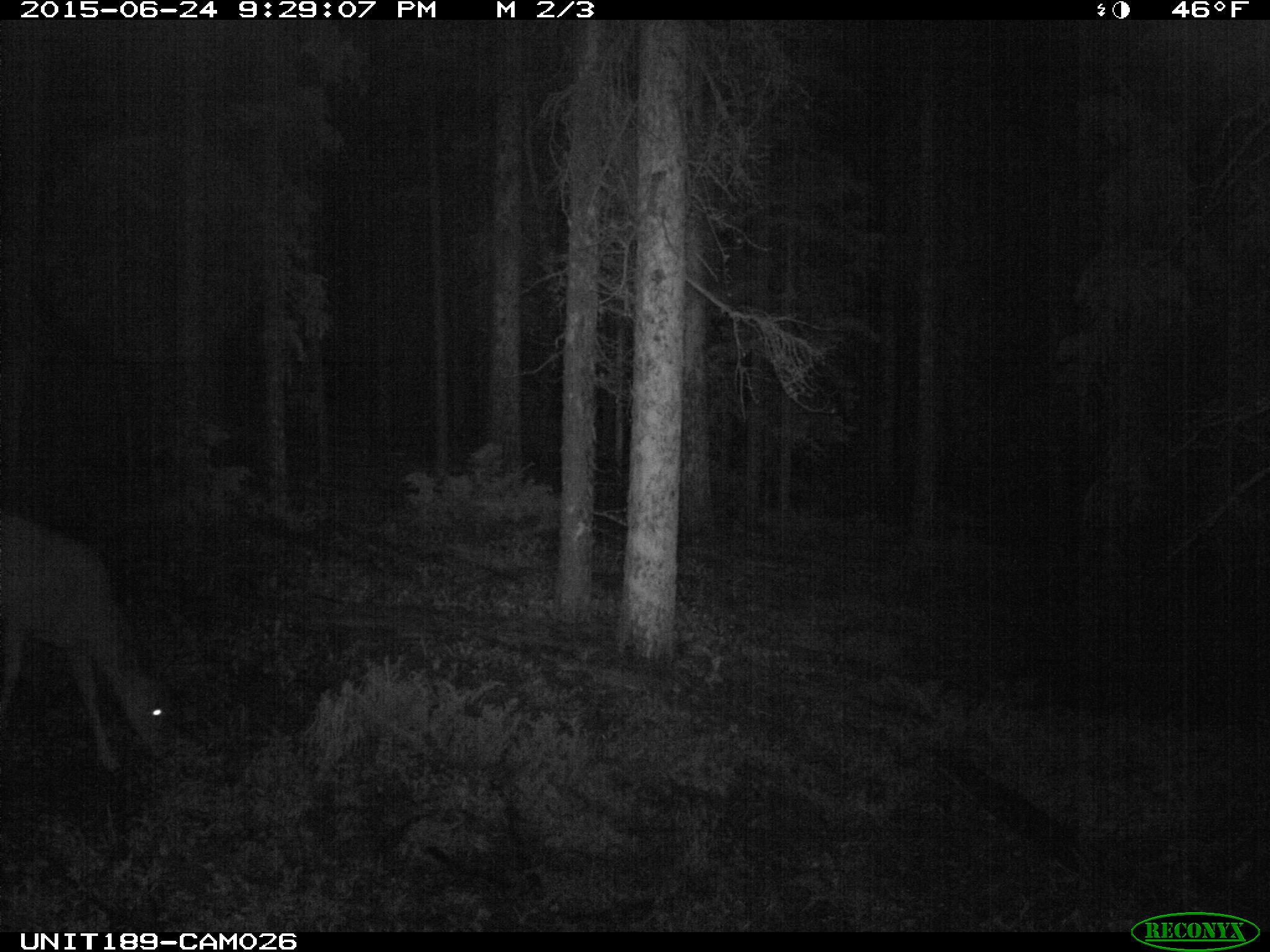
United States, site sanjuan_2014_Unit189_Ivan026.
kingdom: Animalia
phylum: Chordata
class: Mammalia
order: Artiodactyla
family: Cervidae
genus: Odocoileus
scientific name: Odocoileus hemionus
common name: mule deer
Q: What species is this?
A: Odocoileus hemionus (mule deer).